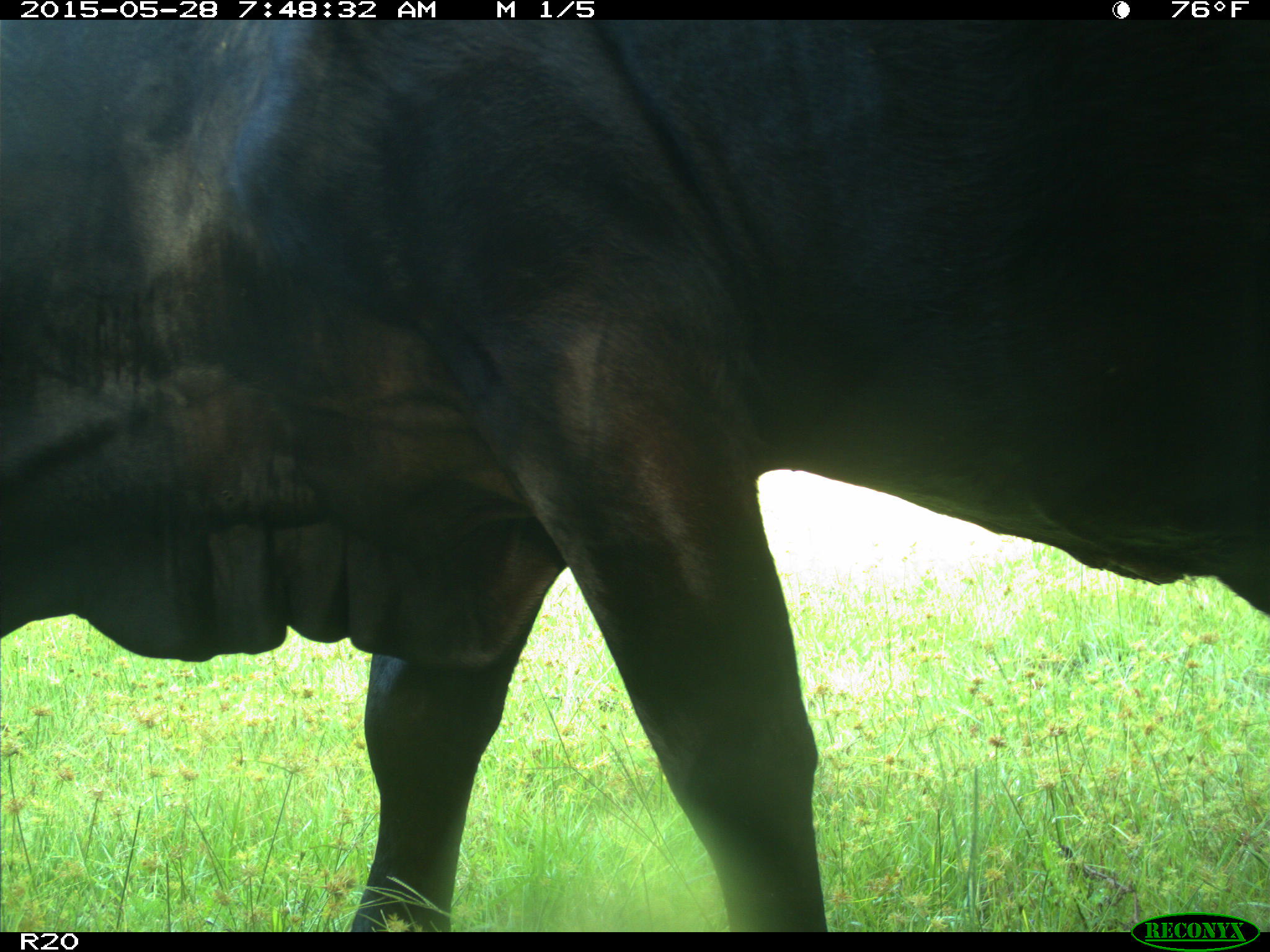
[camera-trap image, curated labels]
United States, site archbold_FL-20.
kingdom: Animalia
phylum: Chordata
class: Mammalia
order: Artiodactyla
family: Bovidae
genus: Bos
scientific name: Bos taurus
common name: domestic cow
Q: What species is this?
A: Bos taurus (domestic cow).